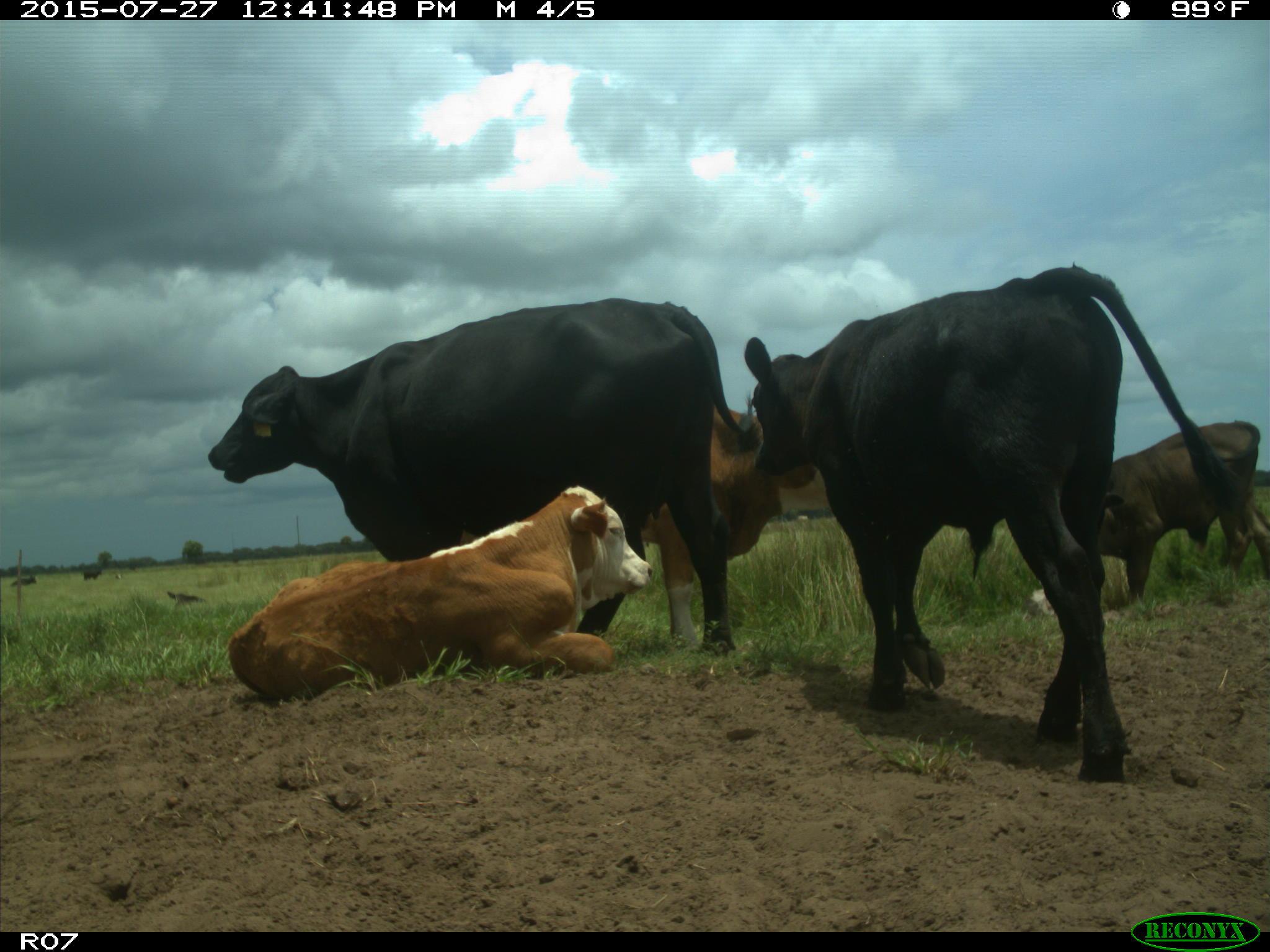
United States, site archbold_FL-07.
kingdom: Animalia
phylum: Chordata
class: Mammalia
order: Artiodactyla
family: Bovidae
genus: Bos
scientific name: Bos taurus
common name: domestic cow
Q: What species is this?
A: Bos taurus (domestic cow).